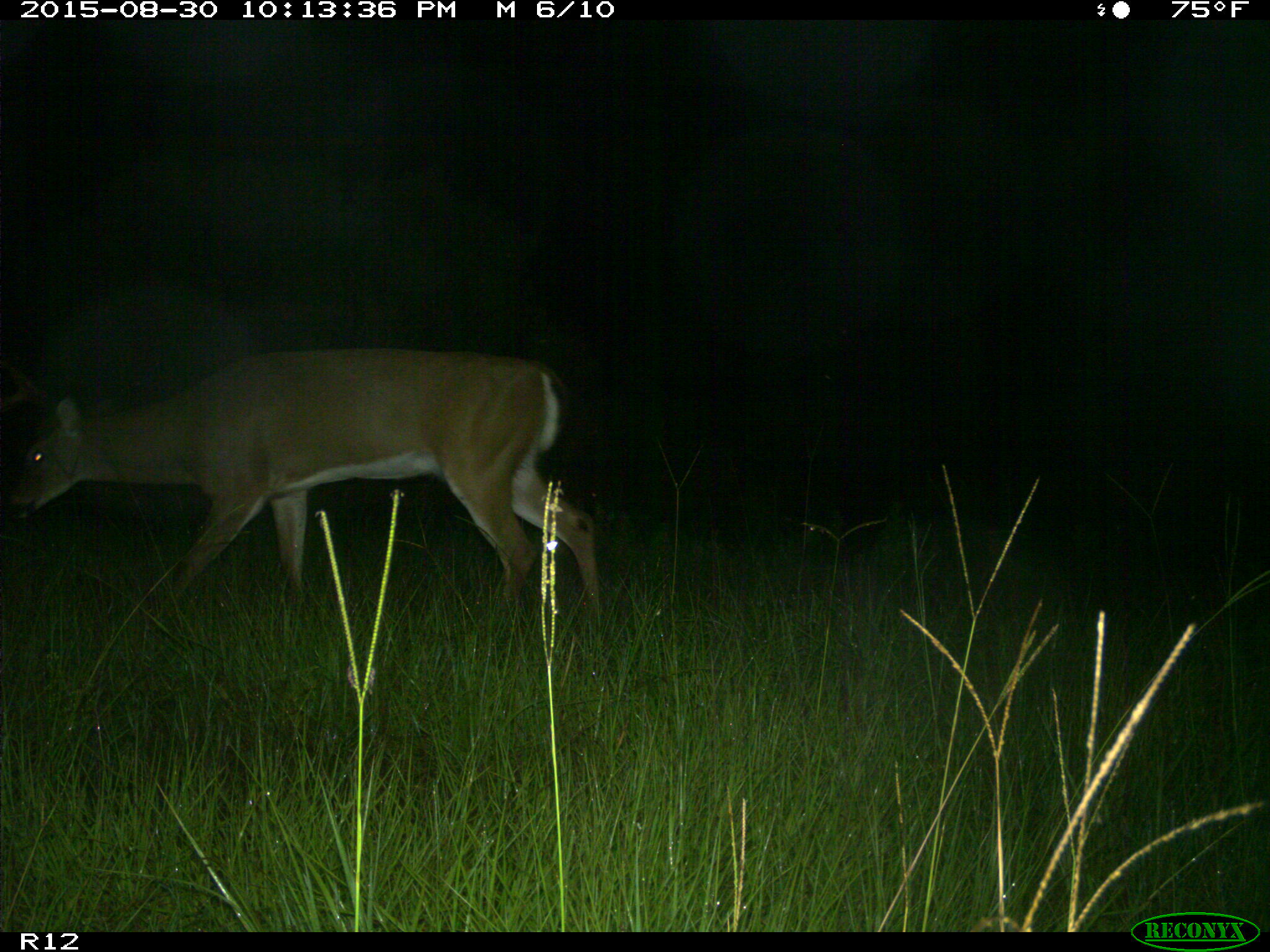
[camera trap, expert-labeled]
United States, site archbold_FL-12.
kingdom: Animalia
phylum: Chordata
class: Mammalia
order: Artiodactyla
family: Cervidae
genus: Odocoileus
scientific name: Odocoileus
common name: deer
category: unidentified deer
Unidentified deer (deer) (Odocoileus).